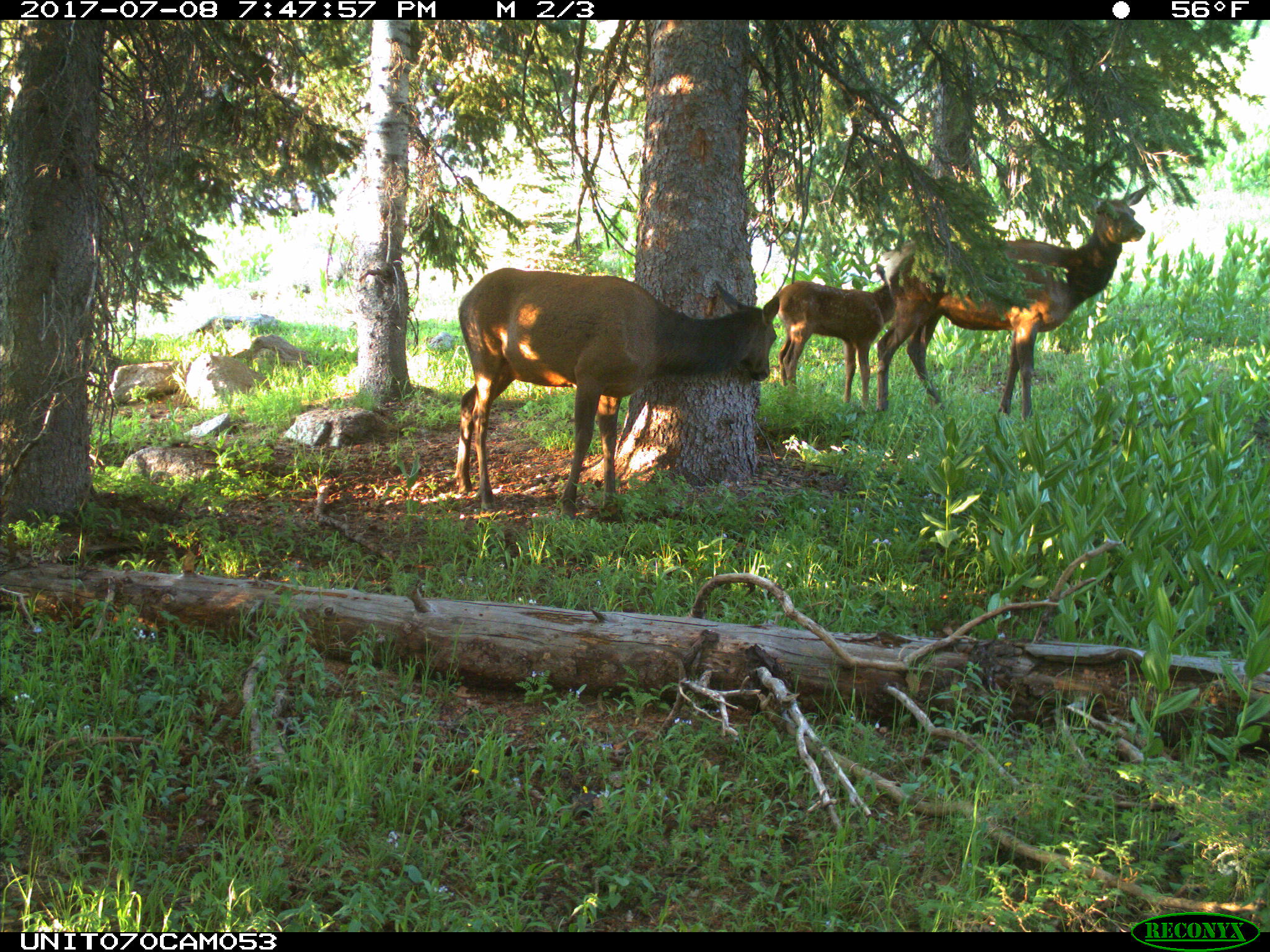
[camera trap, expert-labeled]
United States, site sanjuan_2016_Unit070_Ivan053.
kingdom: Animalia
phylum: Chordata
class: Mammalia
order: Artiodactyla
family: Cervidae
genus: Cervus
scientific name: Cervus elaphus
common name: red deer